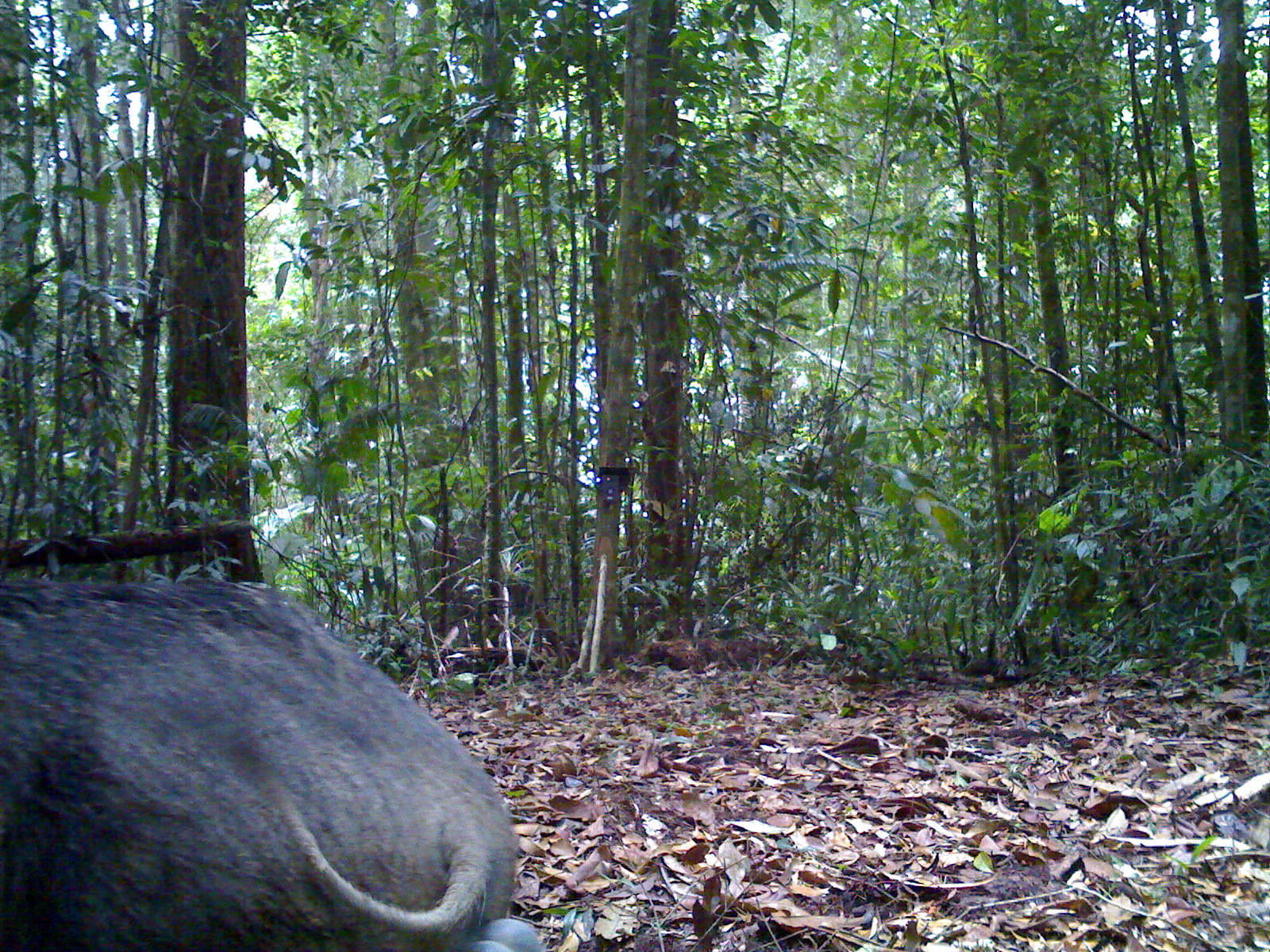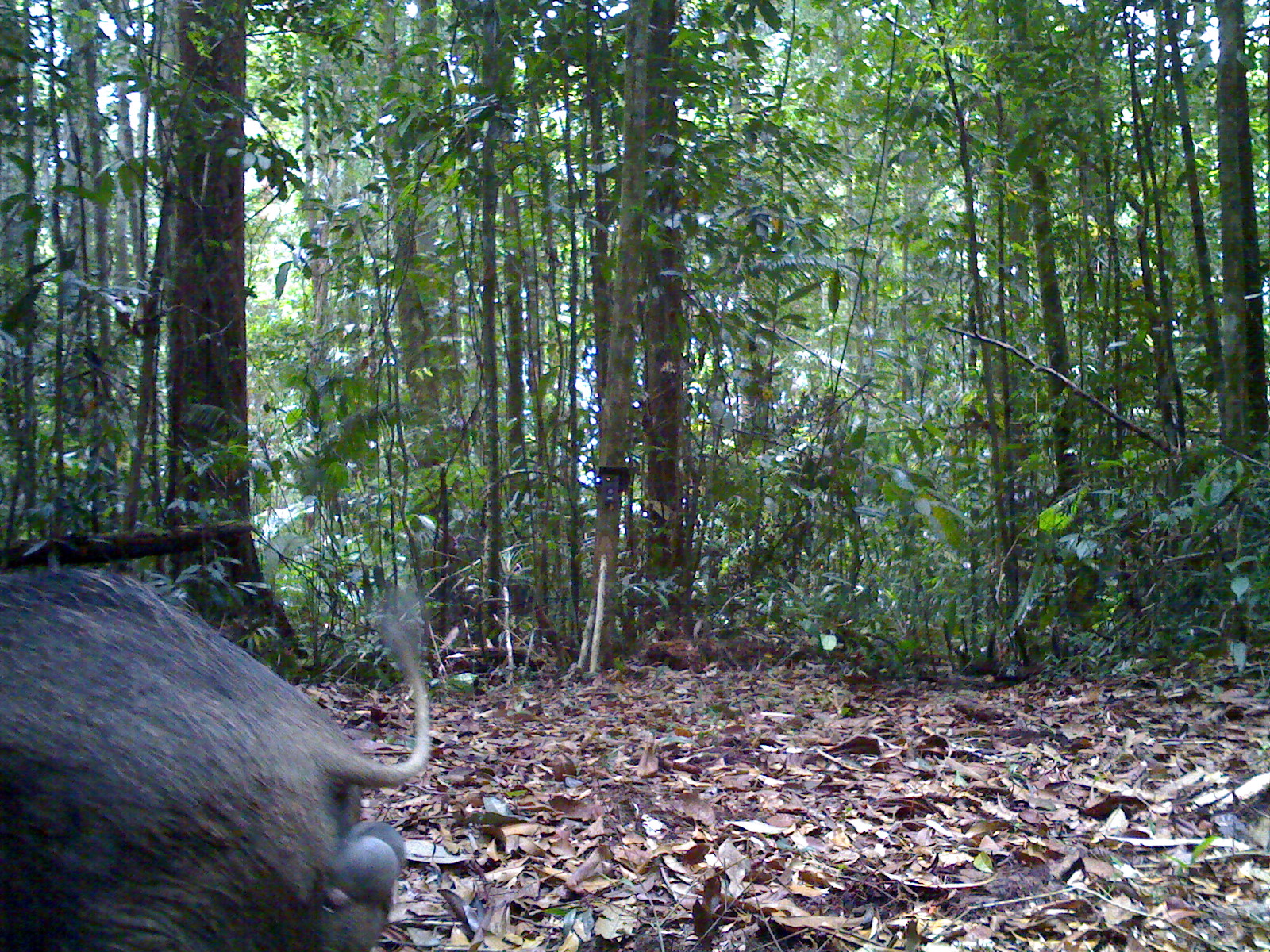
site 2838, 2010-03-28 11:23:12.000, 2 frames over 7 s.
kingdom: Animalia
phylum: Chordata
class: Mammalia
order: Artiodactyla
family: Suidae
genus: Sus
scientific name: Sus scrofa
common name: wild boar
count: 1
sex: male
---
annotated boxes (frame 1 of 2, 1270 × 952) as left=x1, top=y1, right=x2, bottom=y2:
sus scrofa: left=0, top=569, right=550, bottom=951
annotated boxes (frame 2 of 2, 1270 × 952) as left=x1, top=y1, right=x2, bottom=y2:
sus scrofa: left=1, top=565, right=431, bottom=952